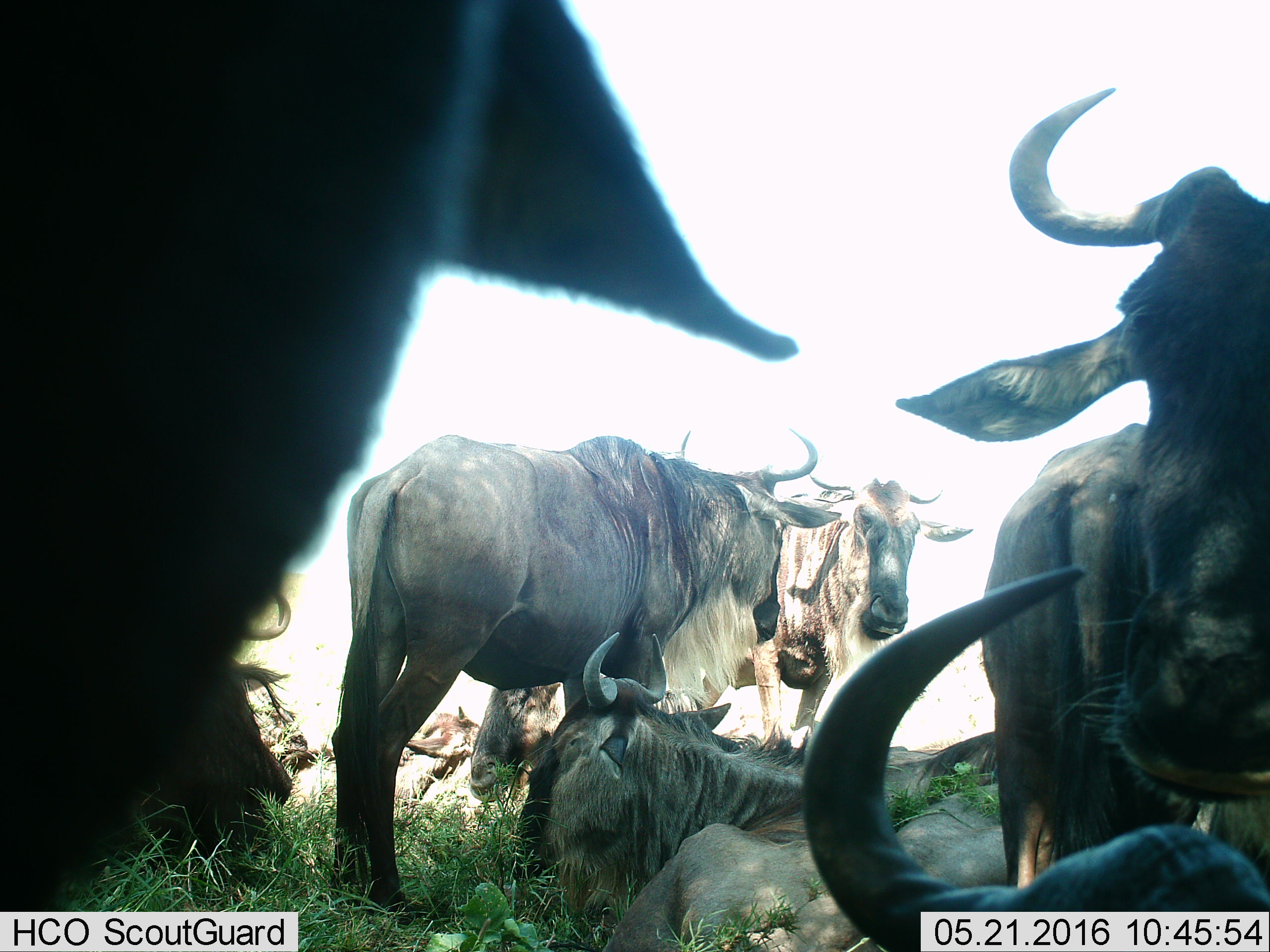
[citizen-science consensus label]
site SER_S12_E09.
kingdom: Animalia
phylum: Chordata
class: Mammalia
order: Artiodactyla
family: Bovidae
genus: Connochaetes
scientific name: Connochaetes taurinus taurinus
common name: blue wildebeest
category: wildebeestblue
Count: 9.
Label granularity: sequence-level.